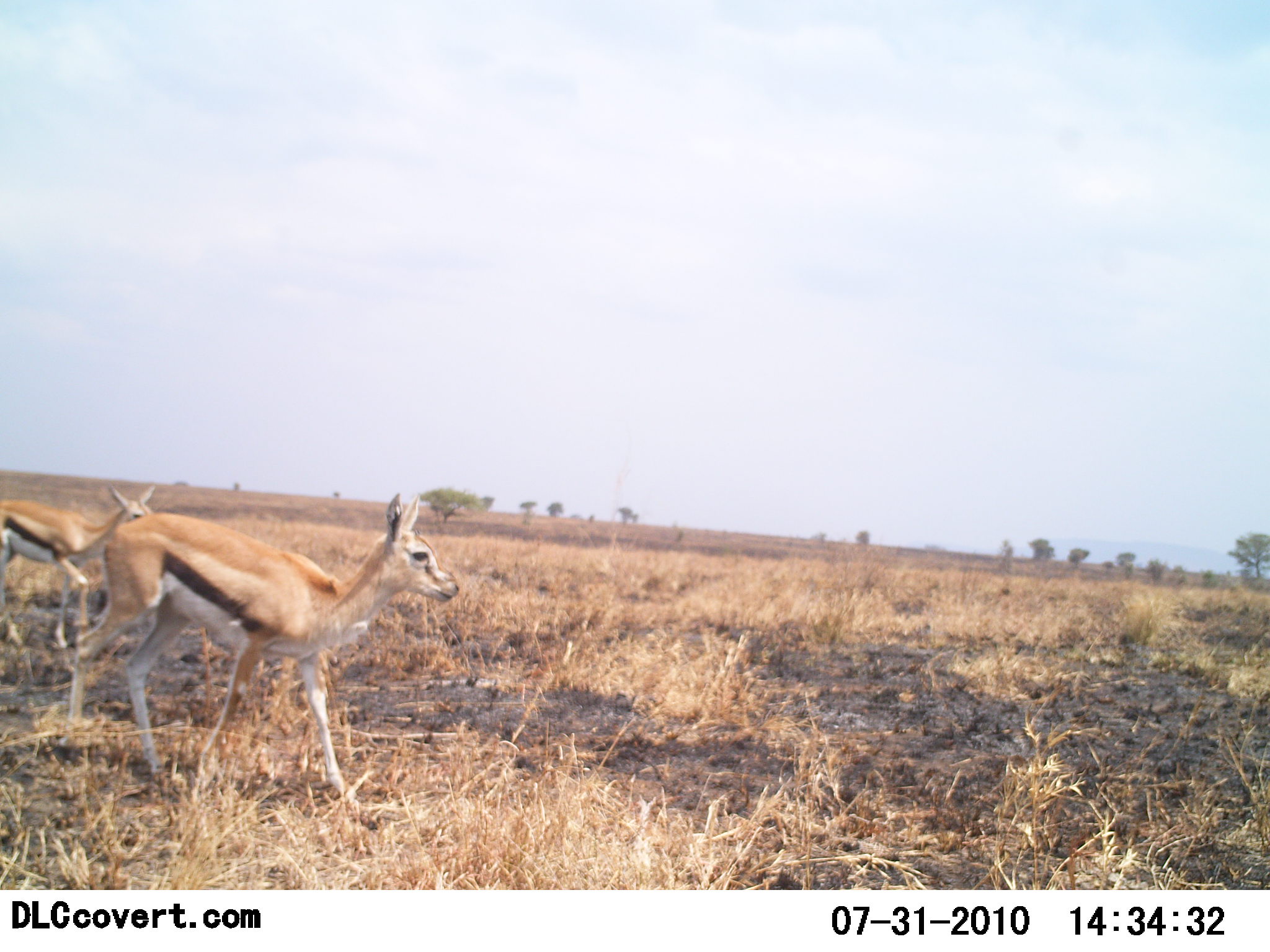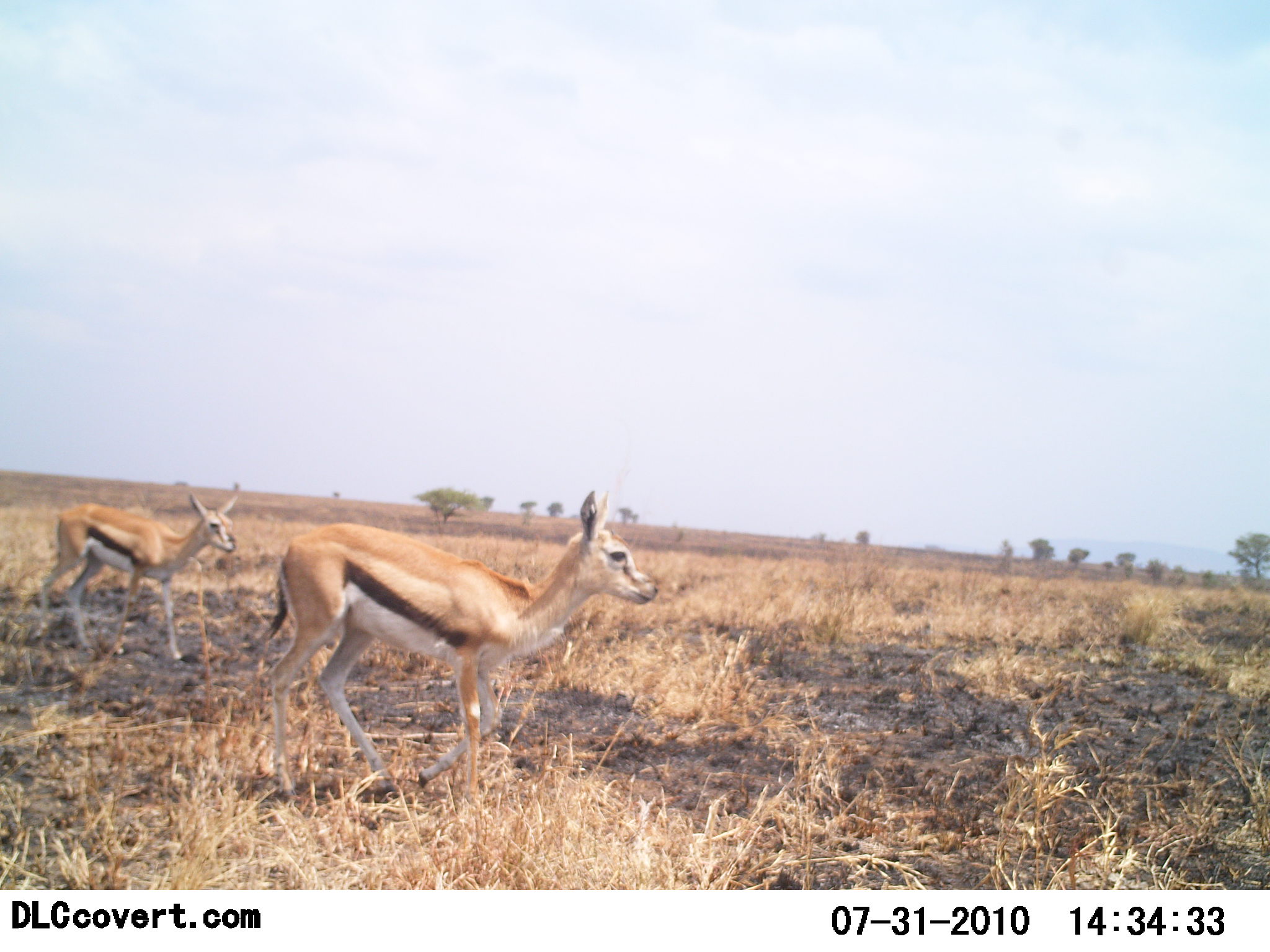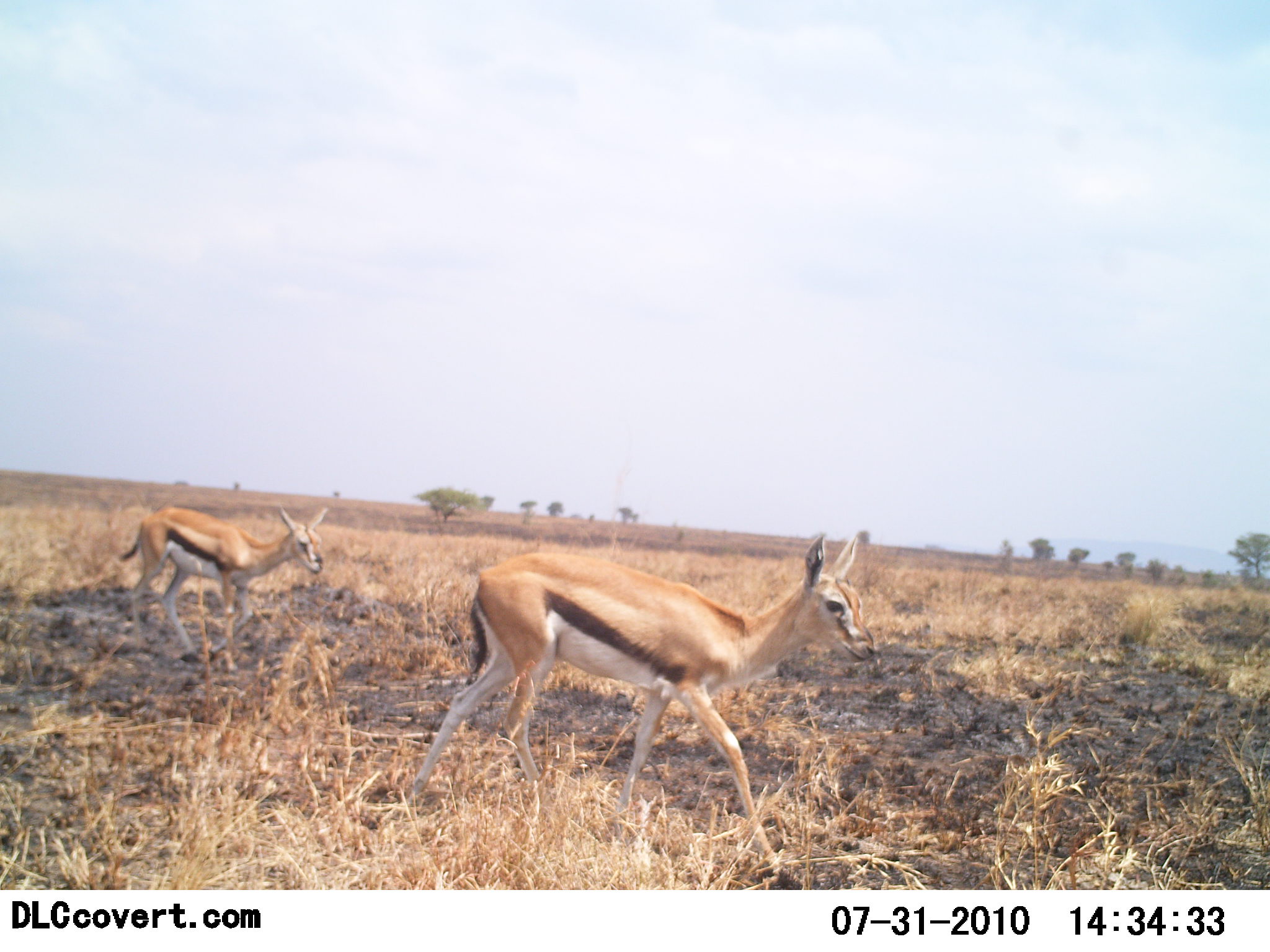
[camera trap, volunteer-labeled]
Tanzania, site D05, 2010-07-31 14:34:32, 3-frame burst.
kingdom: Animalia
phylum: Chordata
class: Mammalia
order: Artiodactyla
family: Bovidae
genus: Eudorcas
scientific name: Eudorcas thomsonii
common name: thomson's gazelle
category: gazellethomsons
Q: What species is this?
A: Gazellethomsons (thomson's gazelle) (Eudorcas thomsonii).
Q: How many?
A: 2.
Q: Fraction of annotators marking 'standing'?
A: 9%.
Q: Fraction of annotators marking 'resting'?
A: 0%.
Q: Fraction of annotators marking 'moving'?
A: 91%.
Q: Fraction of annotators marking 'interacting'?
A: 0%.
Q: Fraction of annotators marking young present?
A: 9%.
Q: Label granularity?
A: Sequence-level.